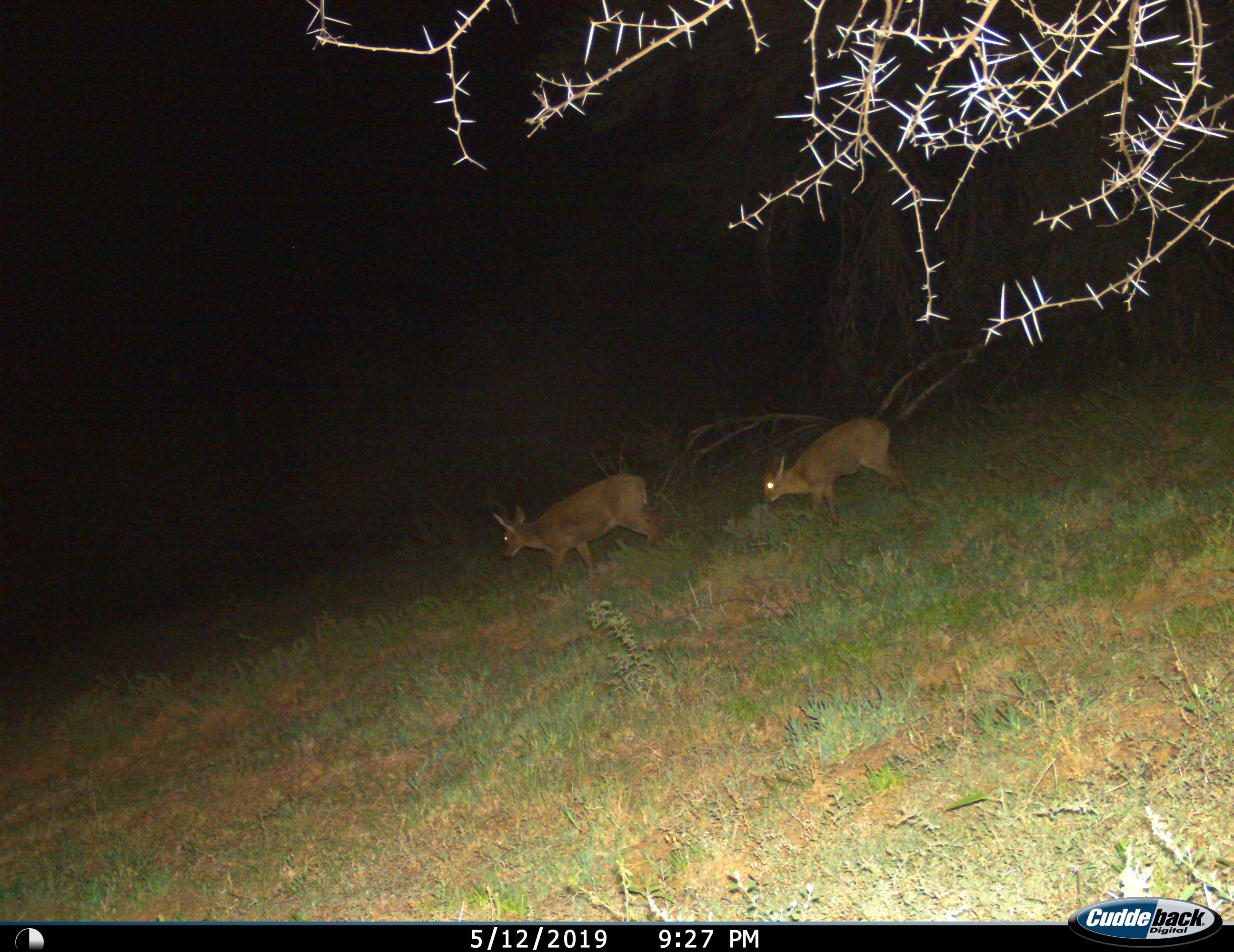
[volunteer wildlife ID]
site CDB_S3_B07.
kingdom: Animalia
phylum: Chordata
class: Mammalia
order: Artiodactyla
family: Bovidae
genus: Pelea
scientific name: Pelea capreolus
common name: grey rhebok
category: rhebokgrey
Rhebokgrey (grey rhebok) (Pelea capreolus), count 2. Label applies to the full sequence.